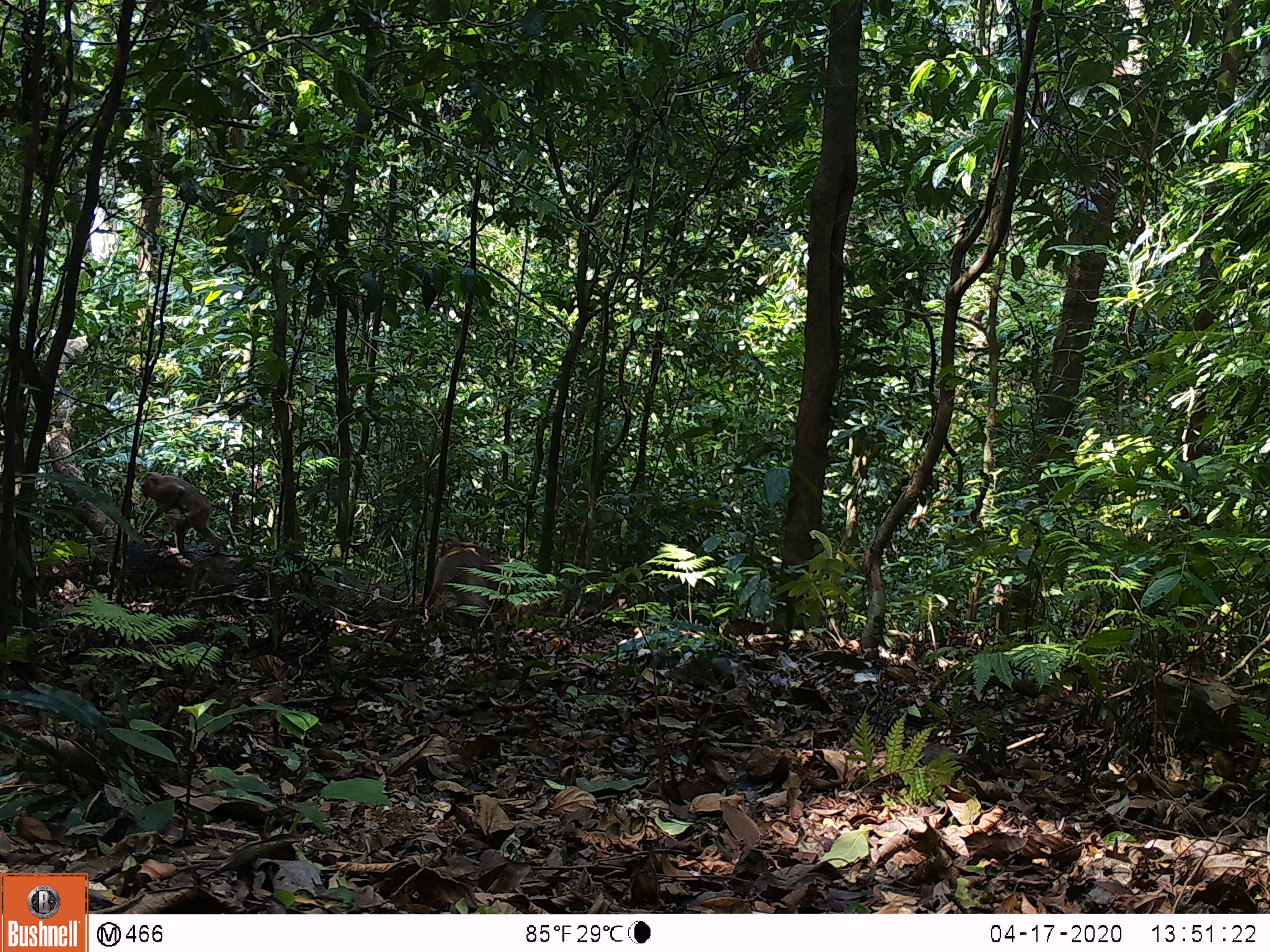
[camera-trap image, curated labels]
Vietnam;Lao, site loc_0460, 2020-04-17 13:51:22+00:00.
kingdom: Animalia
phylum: Chordata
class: Mammalia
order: Primates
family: Cercopithecidae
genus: Macaca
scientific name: Macaca nemestrina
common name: pig-tailed macaque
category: pig tailed macaque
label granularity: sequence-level